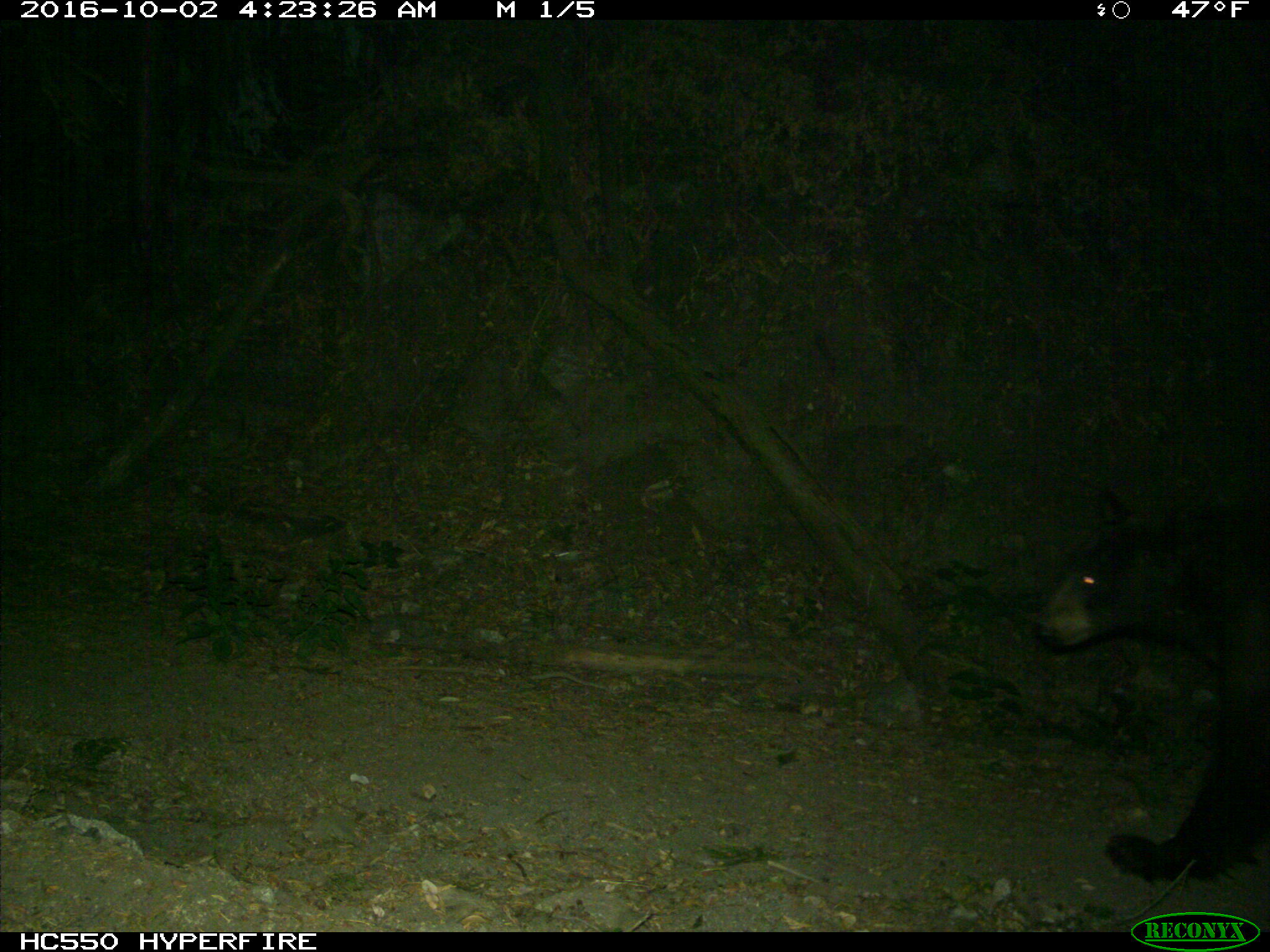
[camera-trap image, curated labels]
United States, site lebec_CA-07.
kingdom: Animalia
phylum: Chordata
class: Mammalia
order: Carnivora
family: Ursidae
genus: Ursus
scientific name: Ursus americanus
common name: american black bear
Ursus americanus (american black bear).